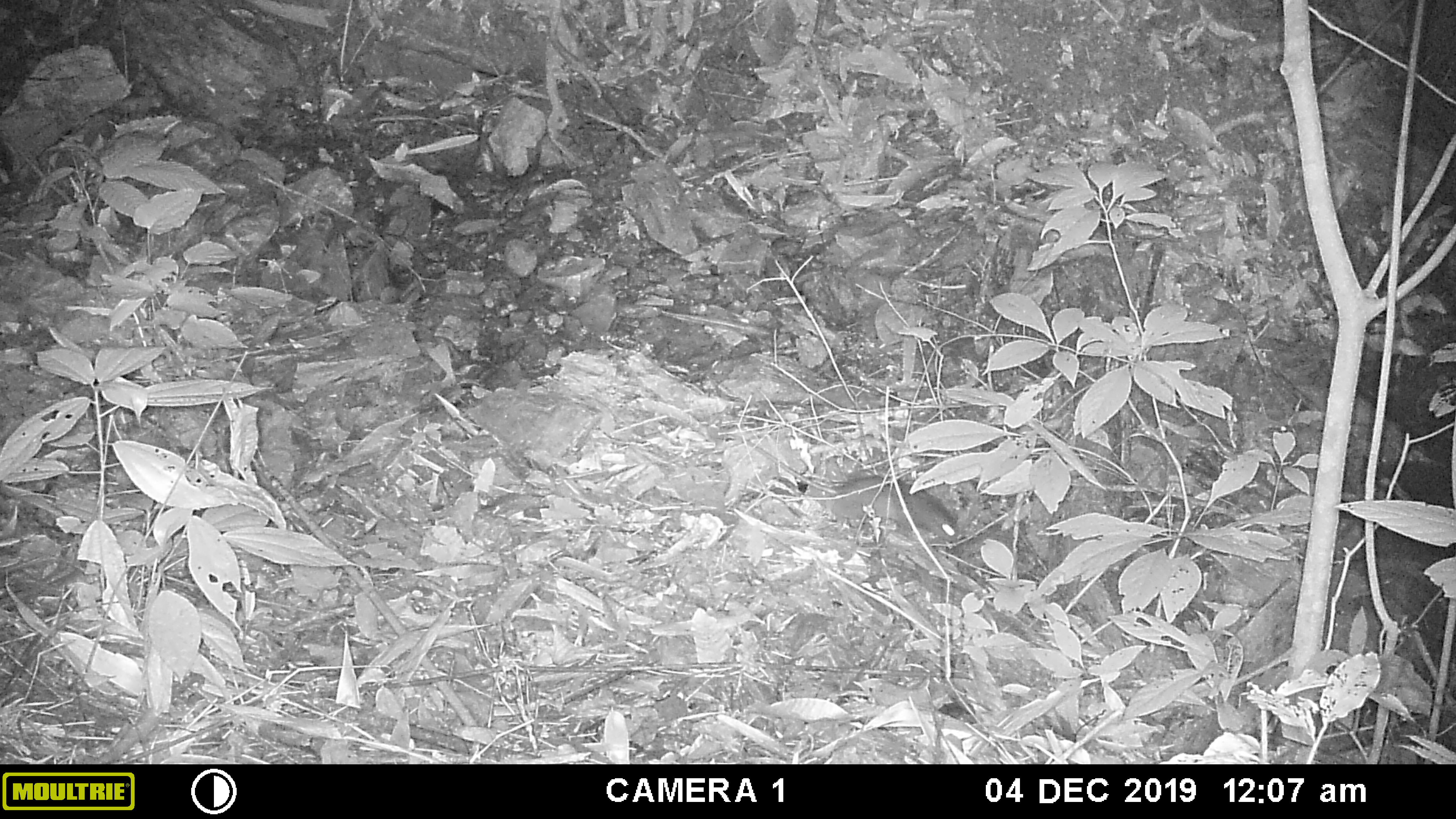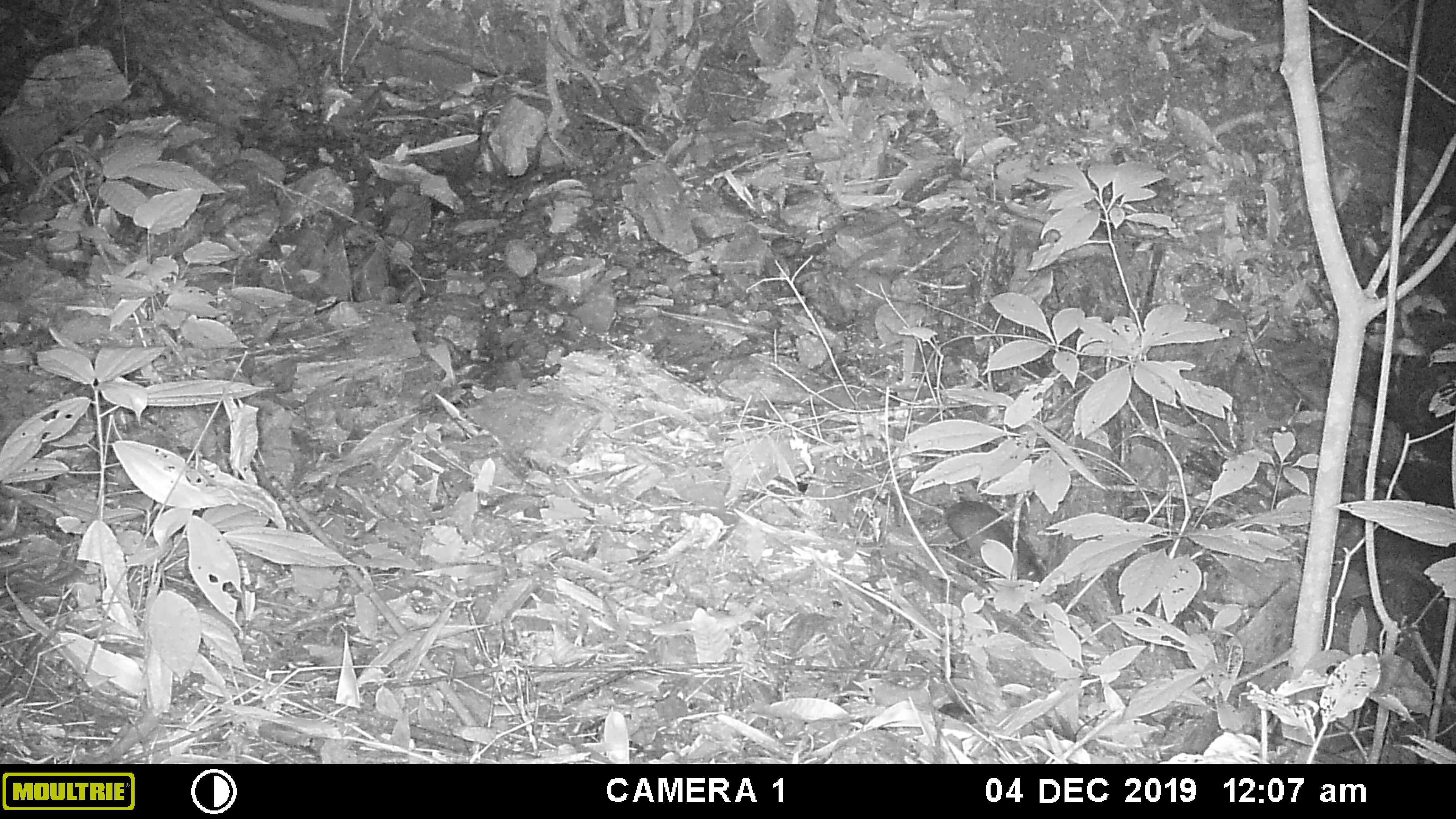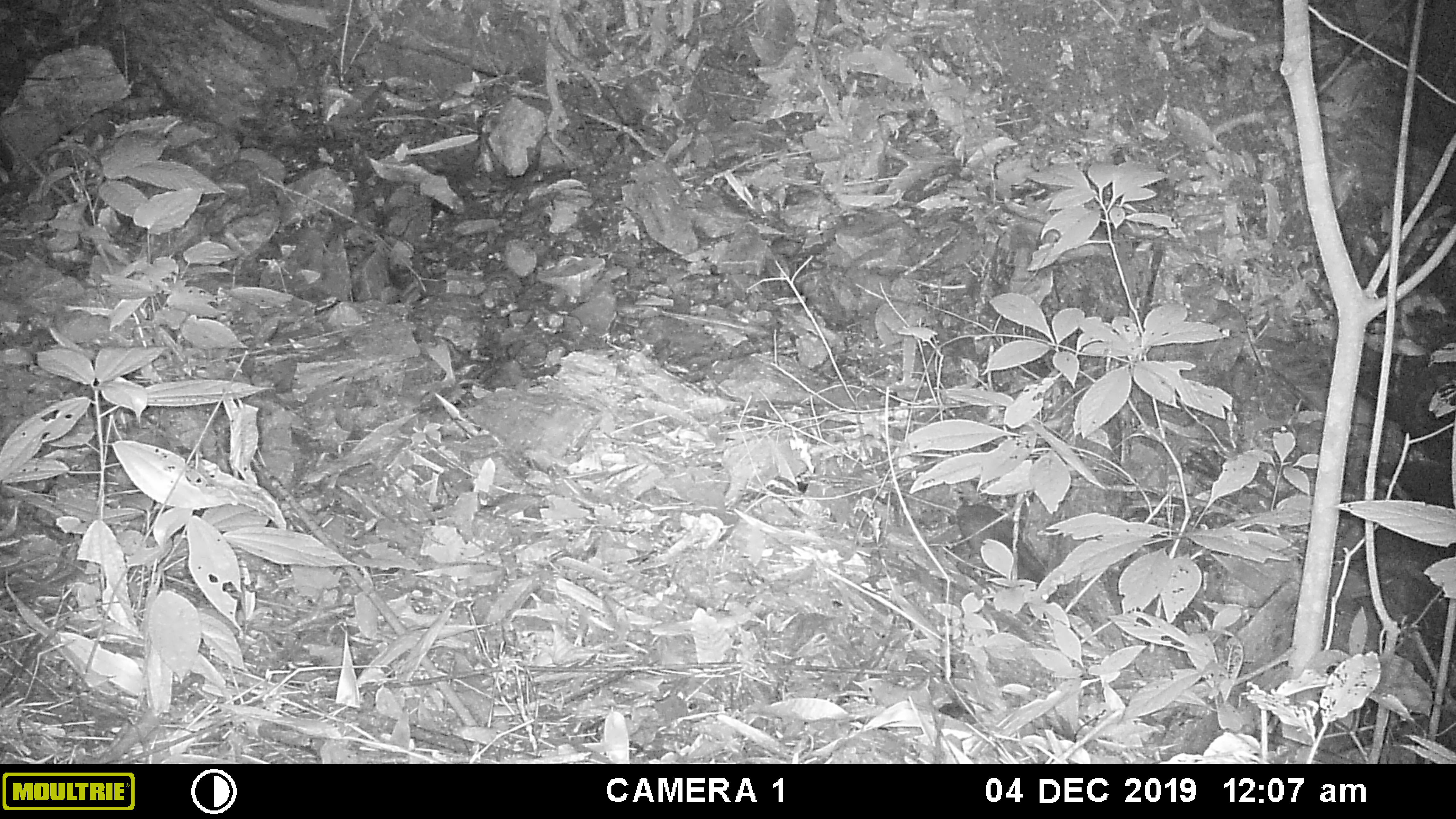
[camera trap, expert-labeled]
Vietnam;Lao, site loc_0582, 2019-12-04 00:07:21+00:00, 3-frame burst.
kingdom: Animalia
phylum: Chordata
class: Mammalia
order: Rodentia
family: Muridae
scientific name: Muridae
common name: old-world mice and rats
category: unidentified murid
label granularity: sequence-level